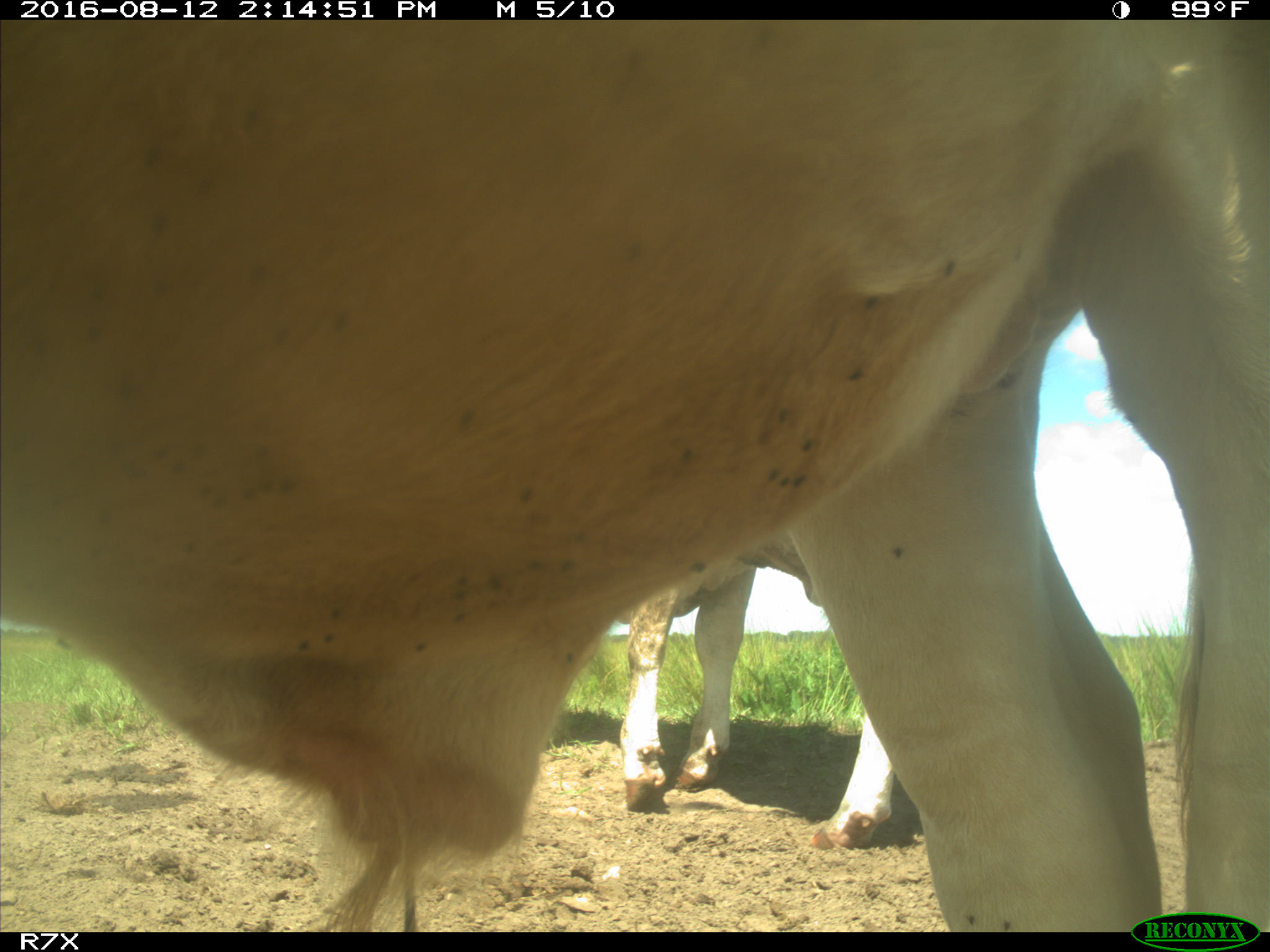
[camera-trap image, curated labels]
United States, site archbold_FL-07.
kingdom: Animalia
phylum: Chordata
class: Mammalia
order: Artiodactyla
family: Bovidae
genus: Bos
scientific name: Bos taurus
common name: domestic cow